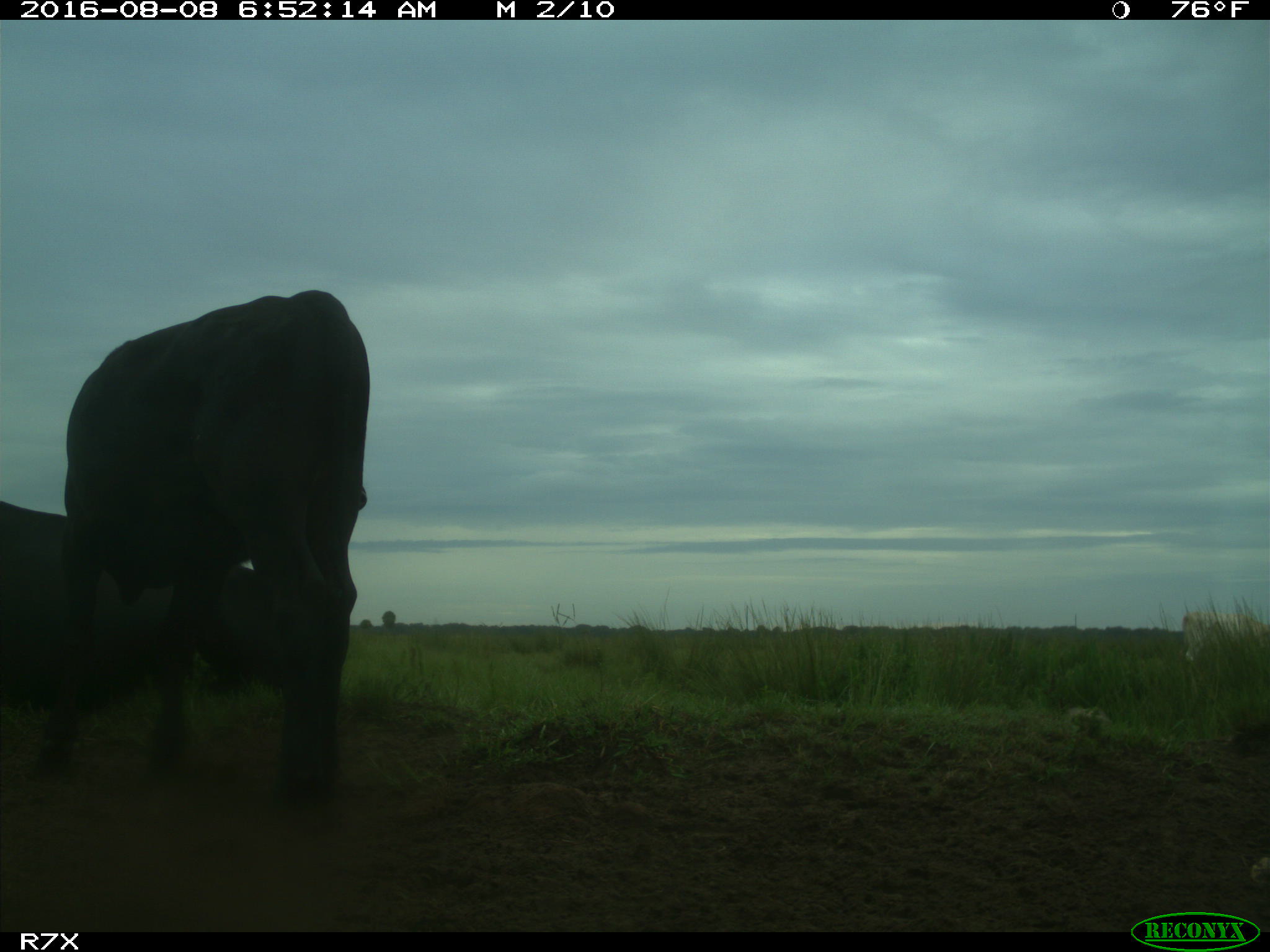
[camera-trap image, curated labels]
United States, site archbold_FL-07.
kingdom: Animalia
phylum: Chordata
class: Mammalia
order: Artiodactyla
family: Bovidae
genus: Bos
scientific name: Bos taurus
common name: domestic cow